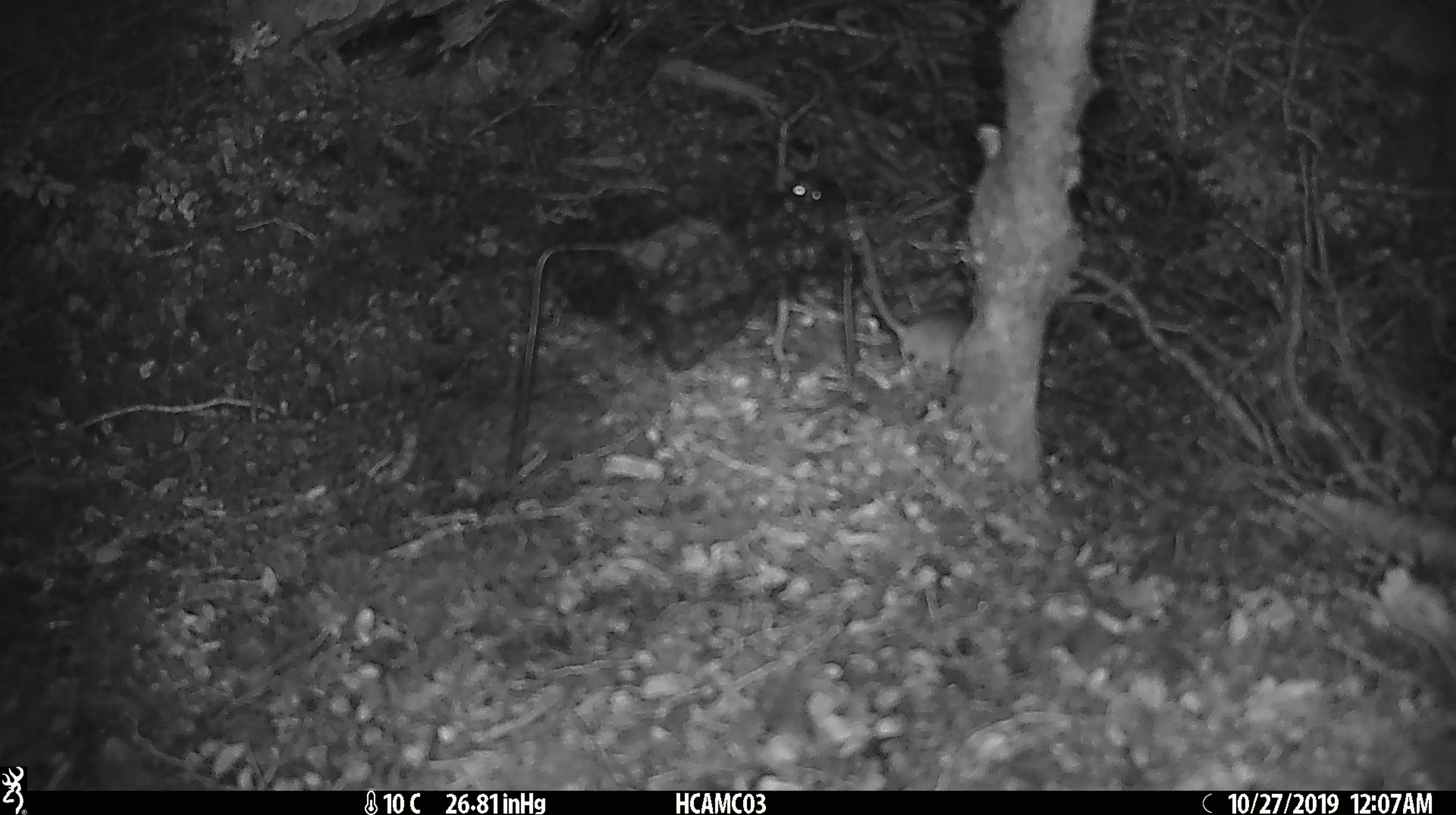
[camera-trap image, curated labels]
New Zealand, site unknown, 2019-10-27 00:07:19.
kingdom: Animalia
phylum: Chordata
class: Mammalia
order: Rodentia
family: Muridae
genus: Mus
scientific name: Mus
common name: mouse